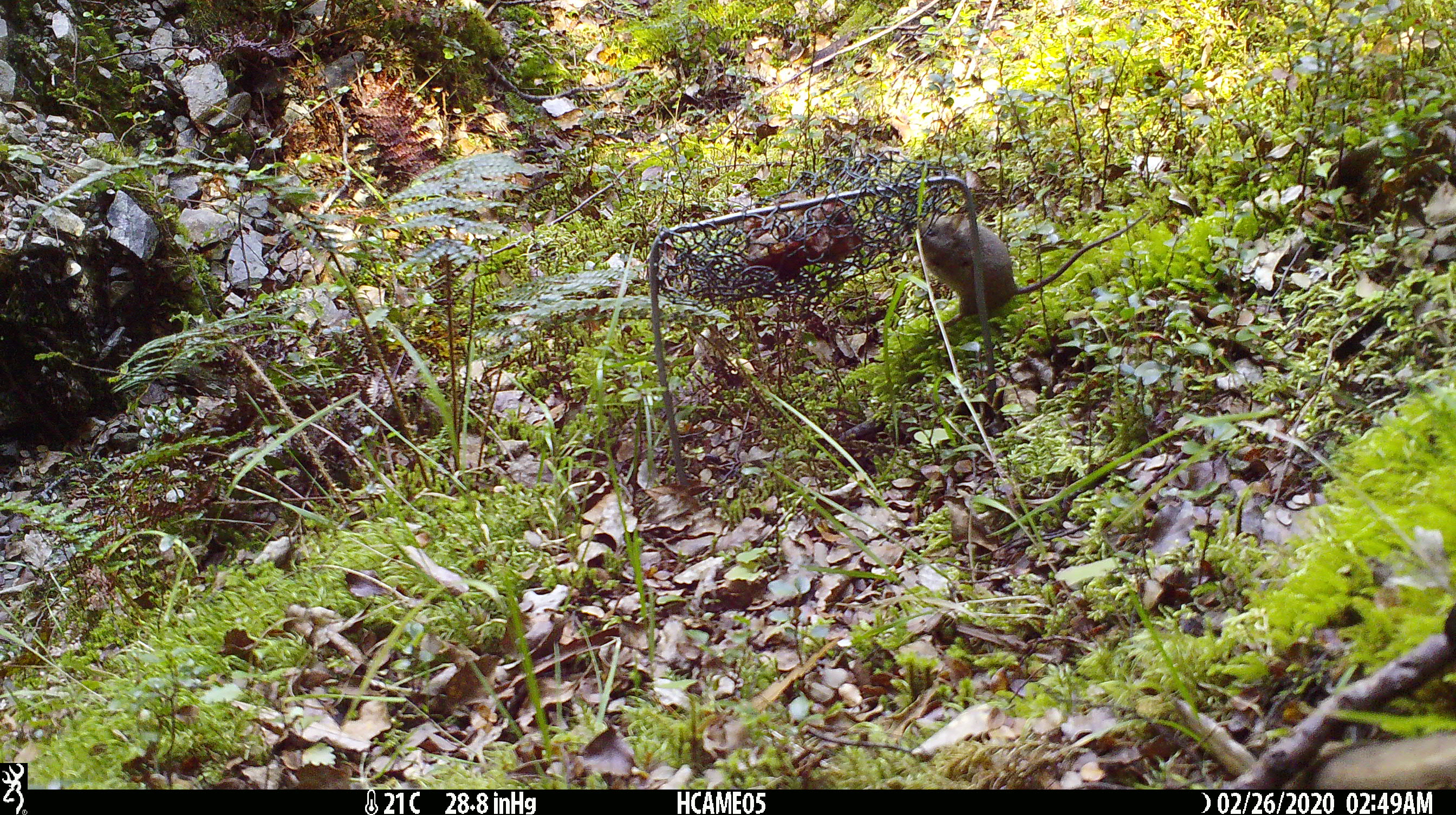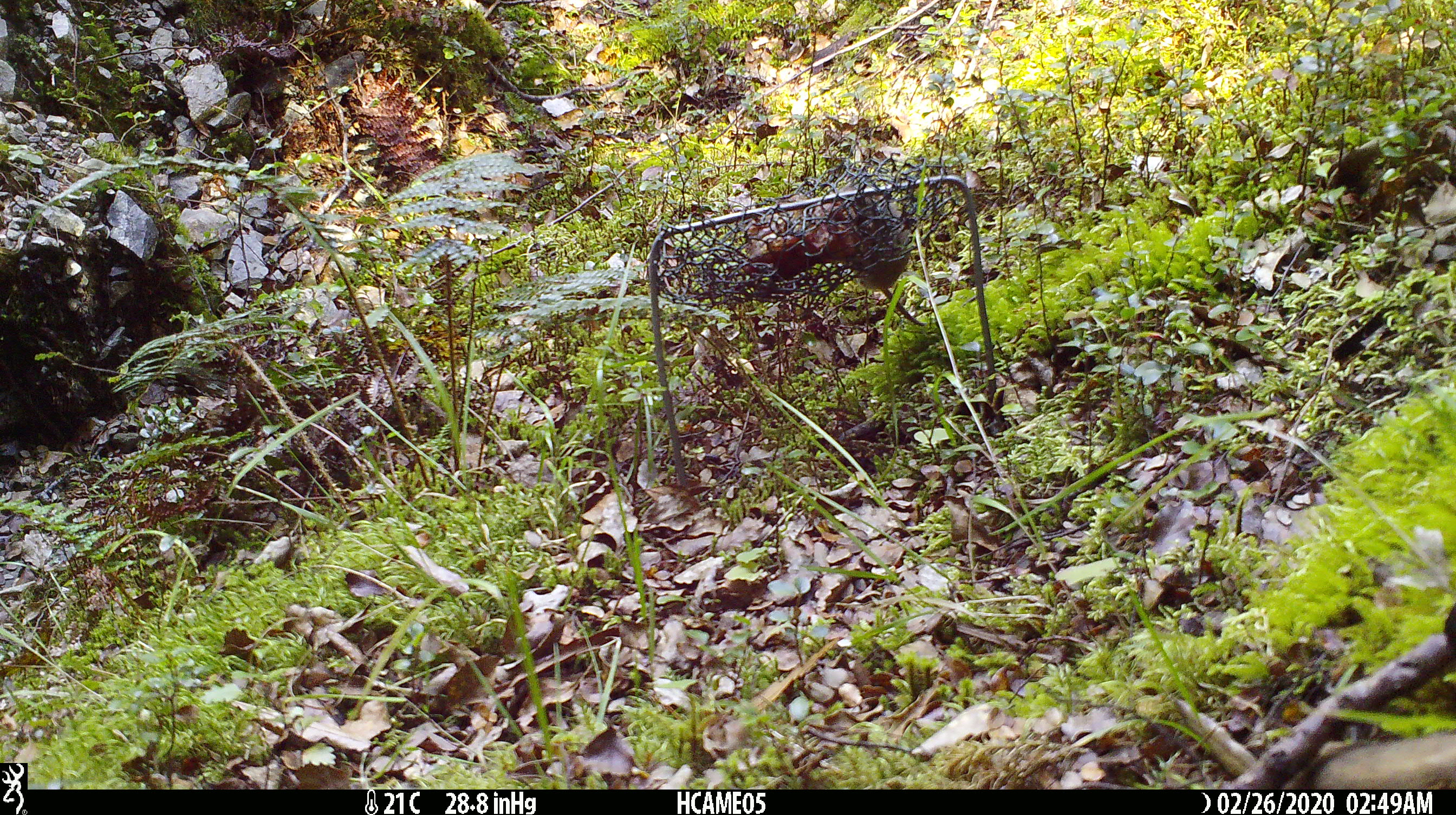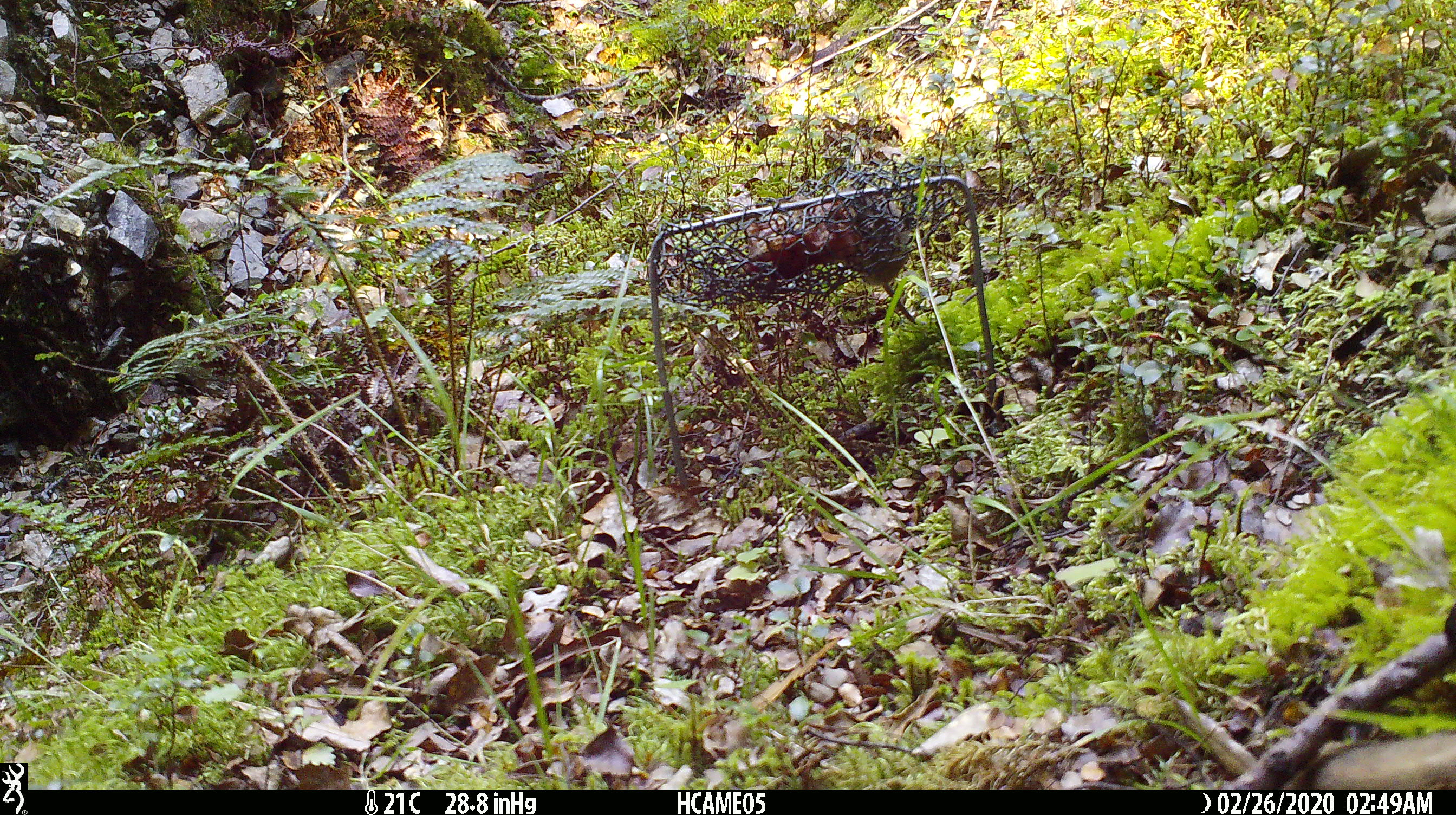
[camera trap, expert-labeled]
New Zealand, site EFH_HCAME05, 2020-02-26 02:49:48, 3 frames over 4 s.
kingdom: Animalia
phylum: Chordata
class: Mammalia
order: Rodentia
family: Muridae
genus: Mus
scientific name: Mus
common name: mouse